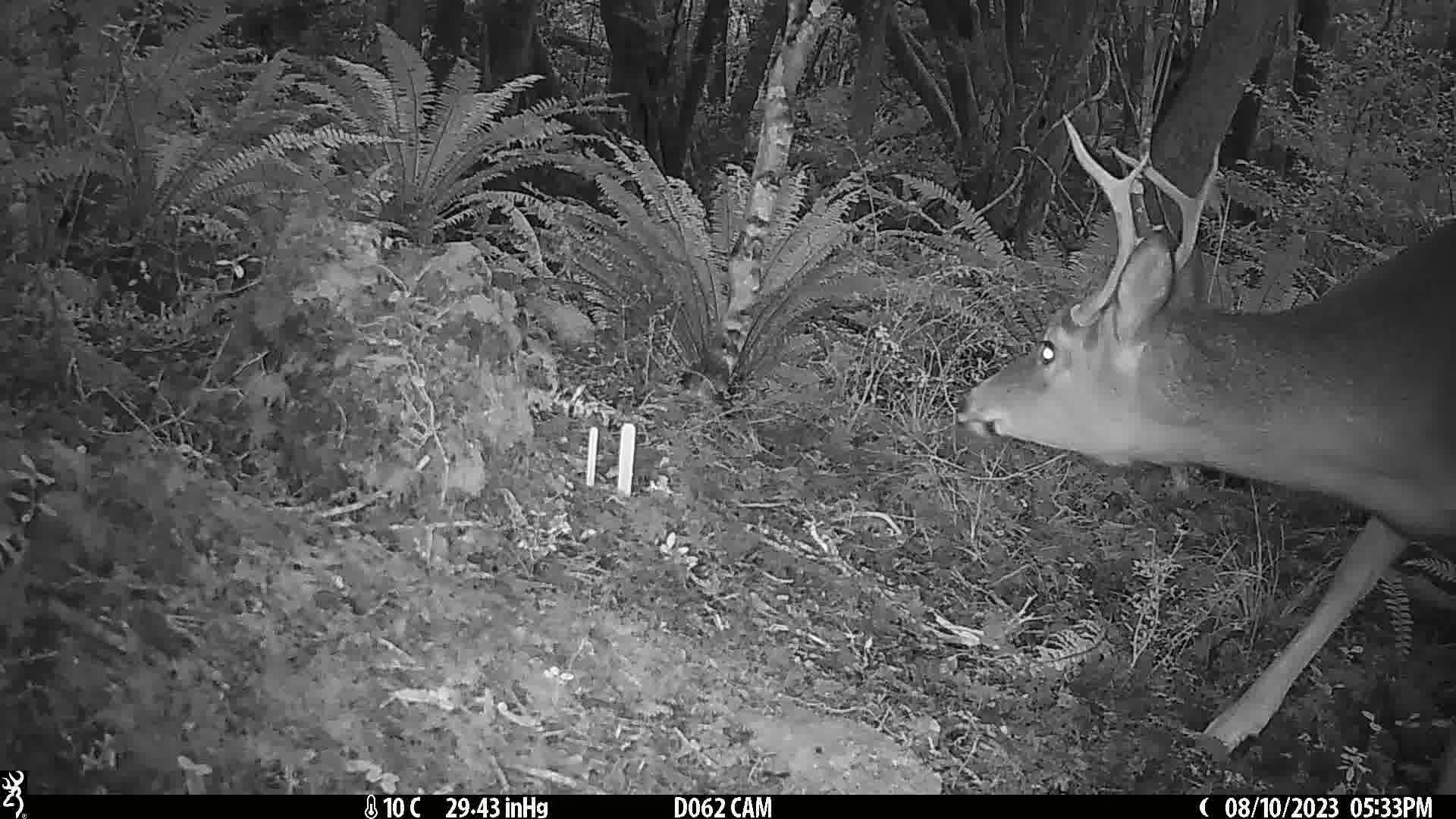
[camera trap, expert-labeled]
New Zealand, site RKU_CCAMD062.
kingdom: Animalia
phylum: Chordata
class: Mammalia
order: Artiodactyla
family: Cervidae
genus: Odocoileus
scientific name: Odocoileus virginianus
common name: white-tailed deer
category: white tailed deer